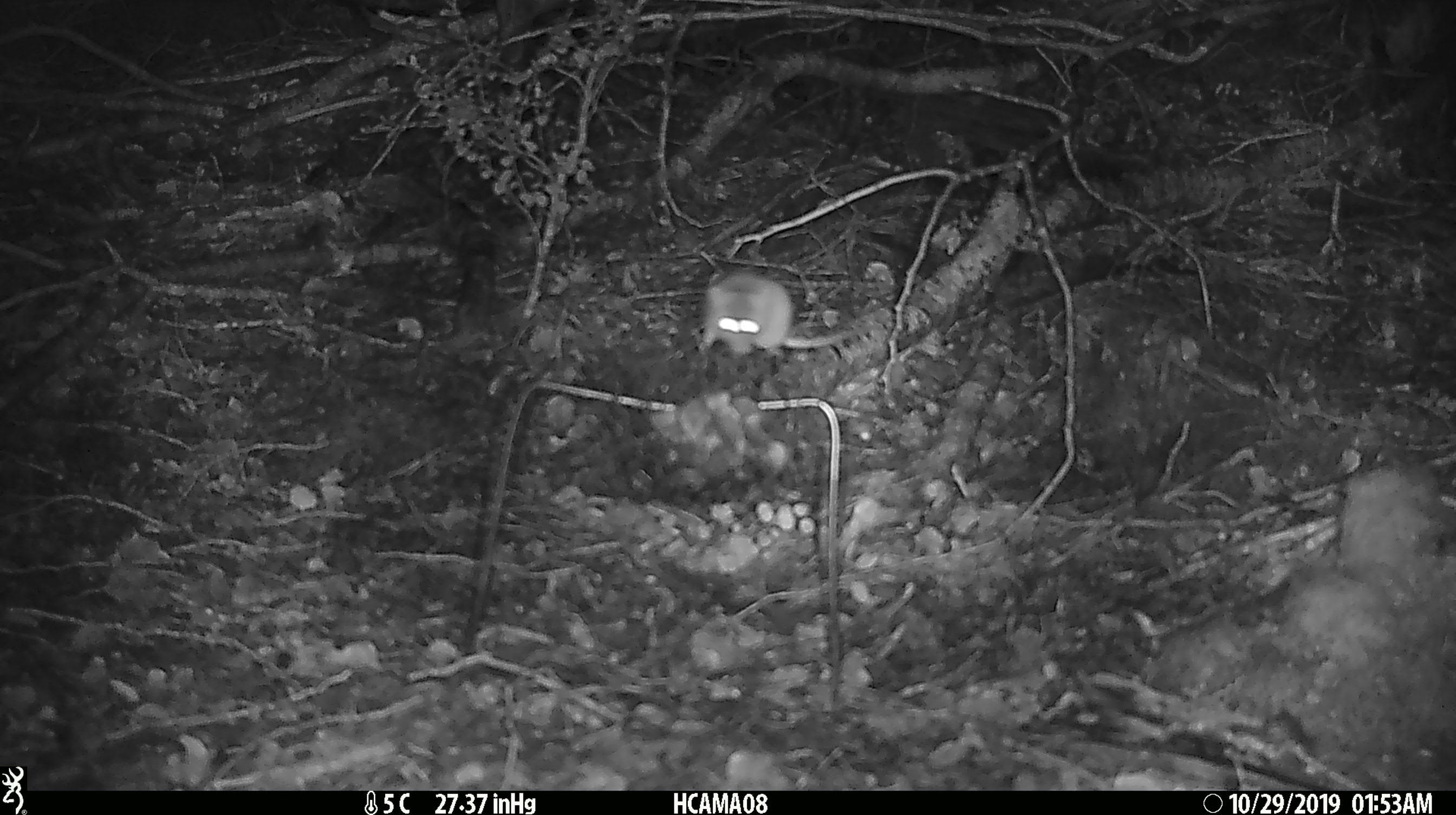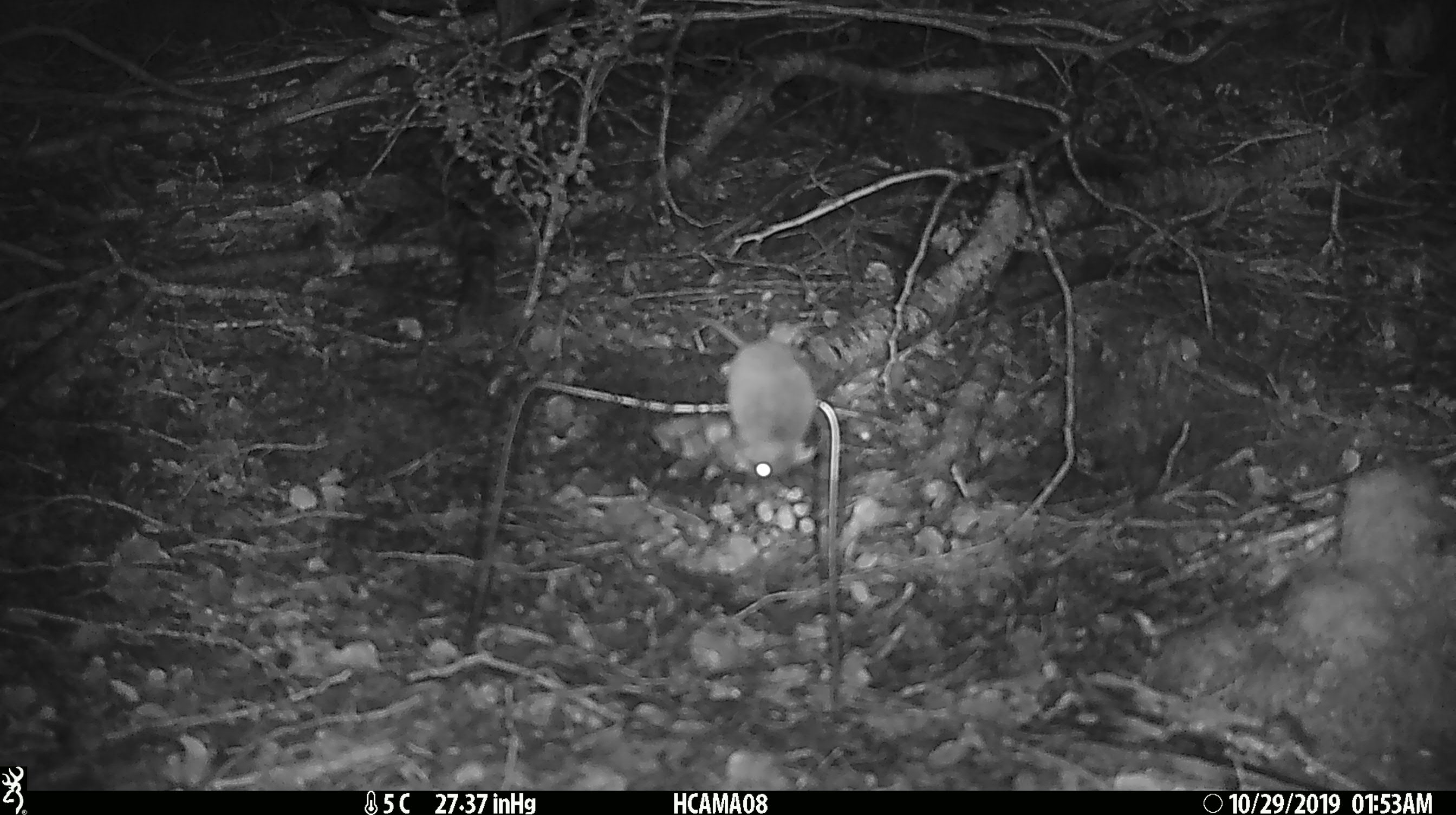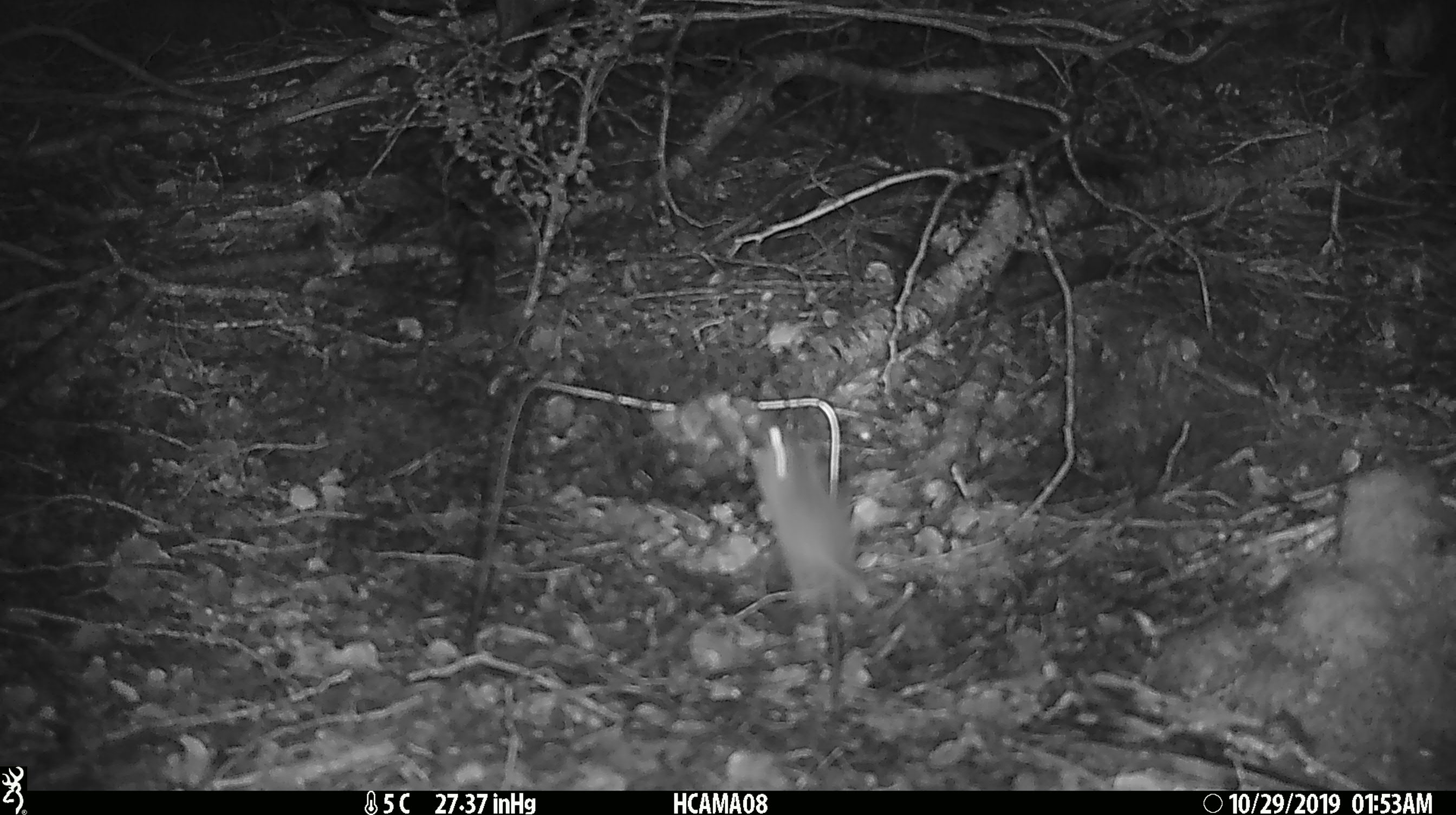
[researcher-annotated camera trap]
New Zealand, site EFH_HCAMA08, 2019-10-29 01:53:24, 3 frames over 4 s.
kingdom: Animalia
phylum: Chordata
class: Mammalia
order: Rodentia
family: Muridae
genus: Mus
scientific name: Mus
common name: mouse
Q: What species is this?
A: Mouse (Mus).